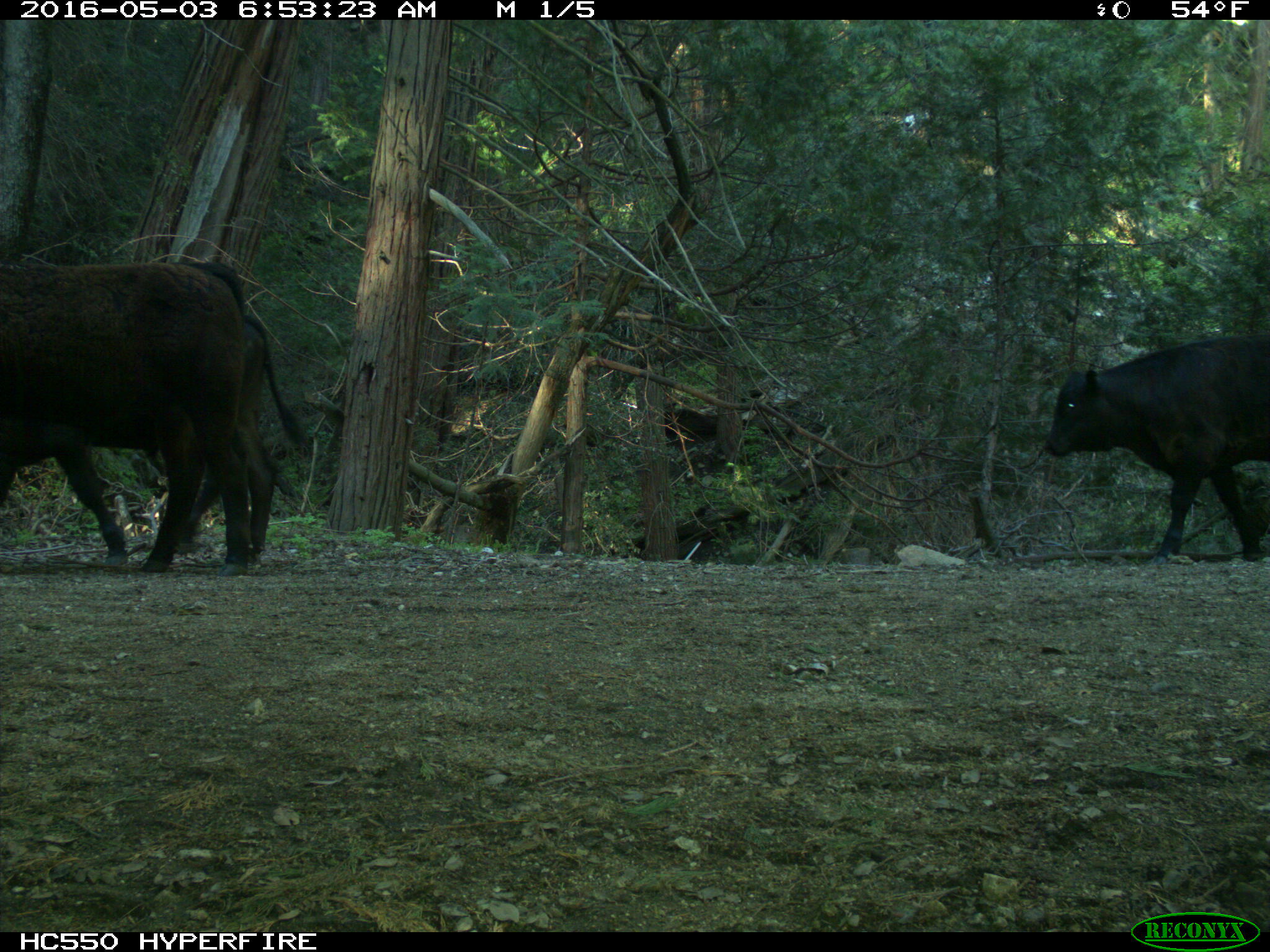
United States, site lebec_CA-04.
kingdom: Animalia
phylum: Chordata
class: Mammalia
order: Artiodactyla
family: Bovidae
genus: Bos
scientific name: Bos taurus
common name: domestic cow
Bos taurus (domestic cow).